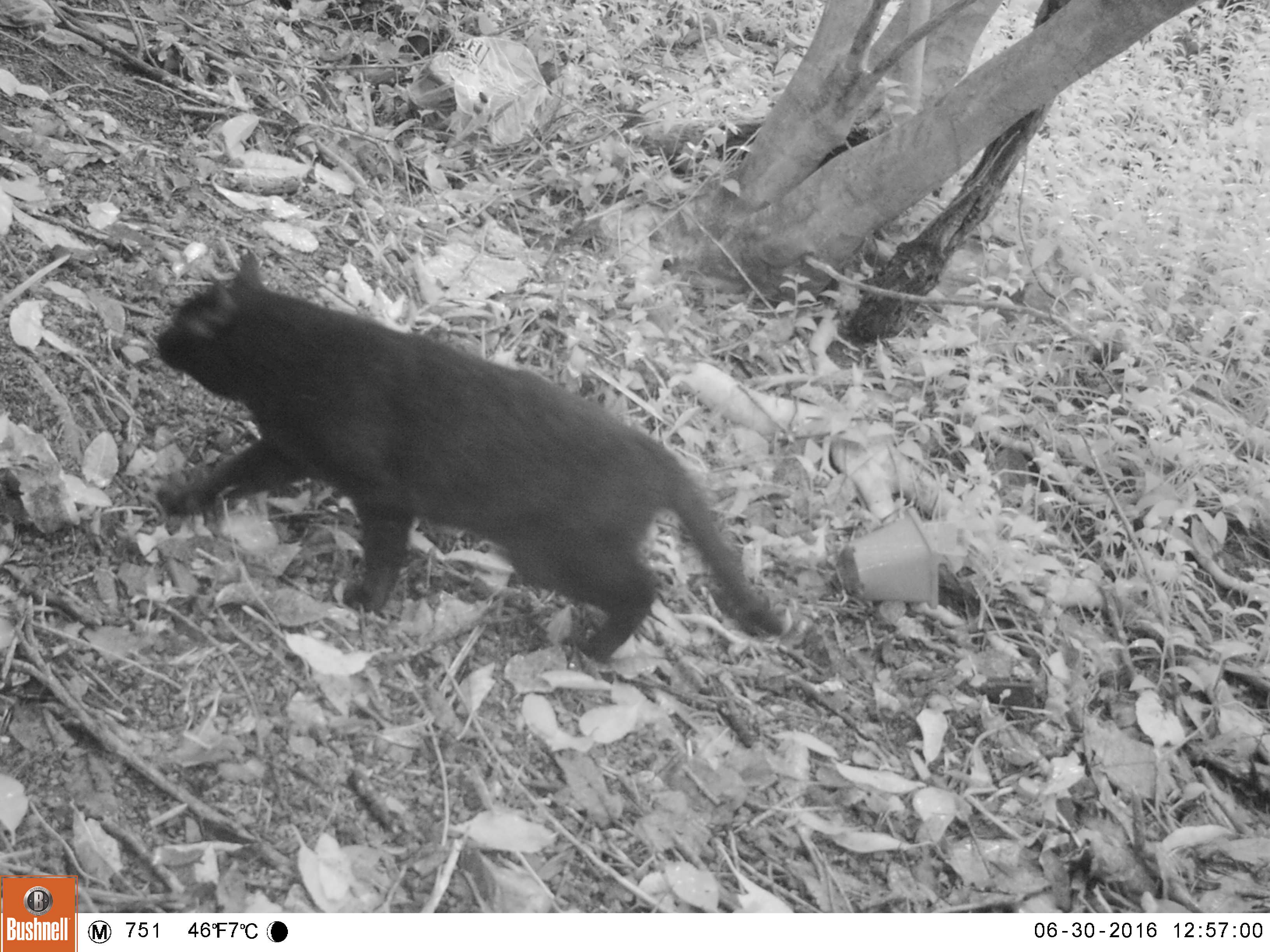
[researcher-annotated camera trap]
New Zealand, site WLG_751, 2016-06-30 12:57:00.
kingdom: Animalia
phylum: Chordata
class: Mammalia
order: Carnivora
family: Felidae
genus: Felis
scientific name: Felis catus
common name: domestic cat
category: cat